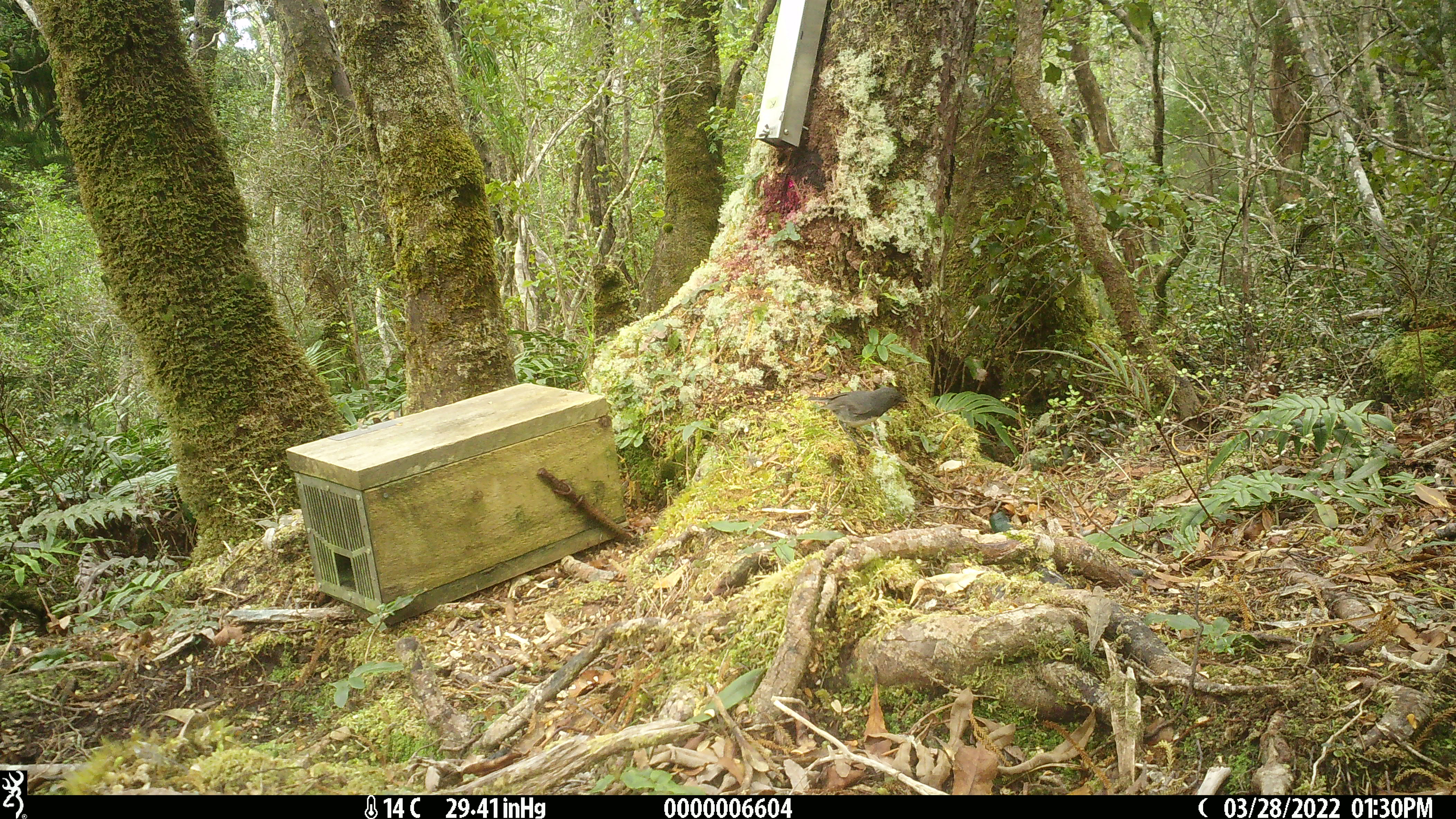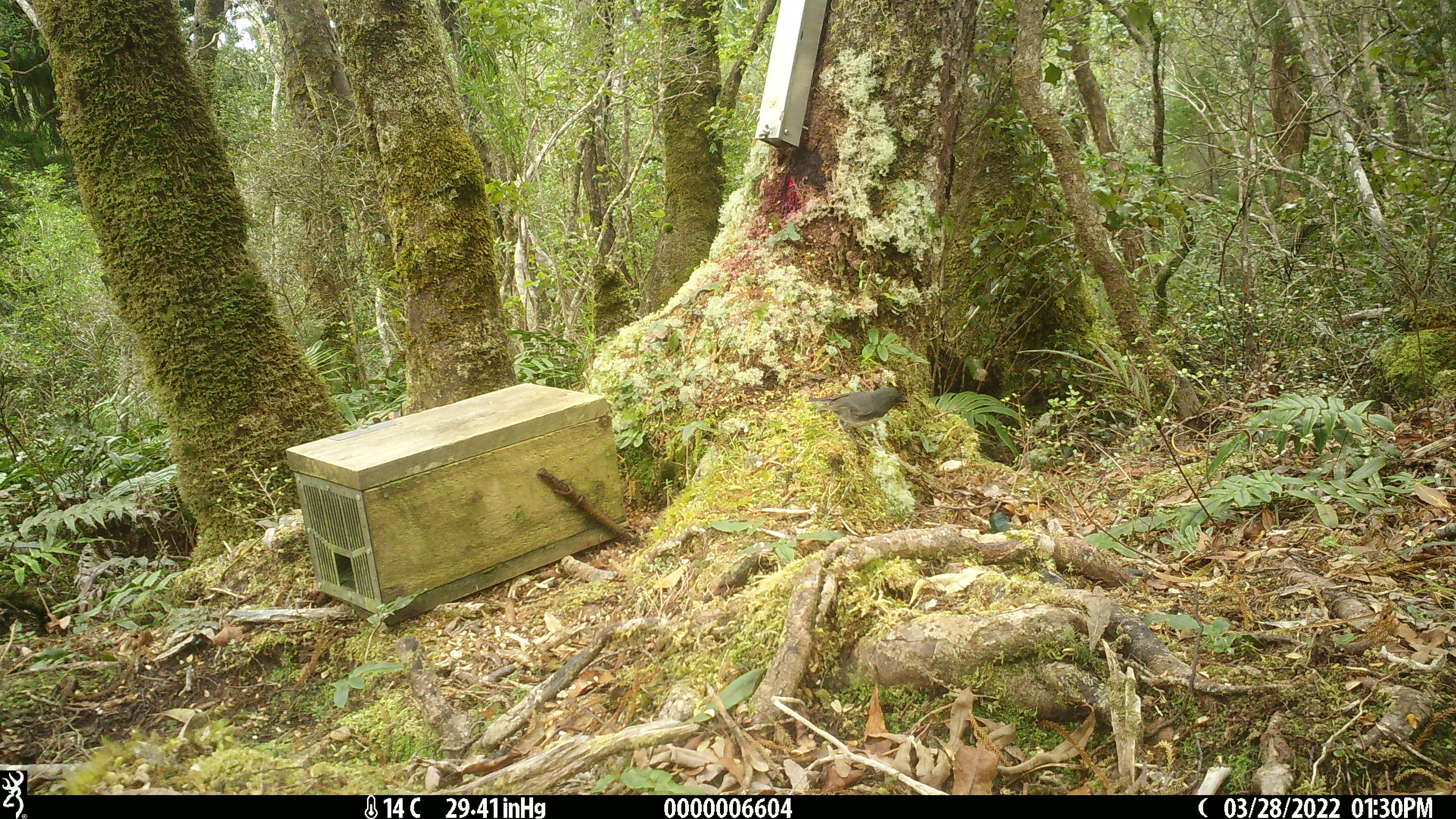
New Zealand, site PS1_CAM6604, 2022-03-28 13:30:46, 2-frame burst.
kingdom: Animalia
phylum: Chordata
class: Aves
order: Passeriformes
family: Petroicidae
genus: Petroica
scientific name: Petroica australis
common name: new zealand robin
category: robin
Robin (new zealand robin) (Petroica australis).